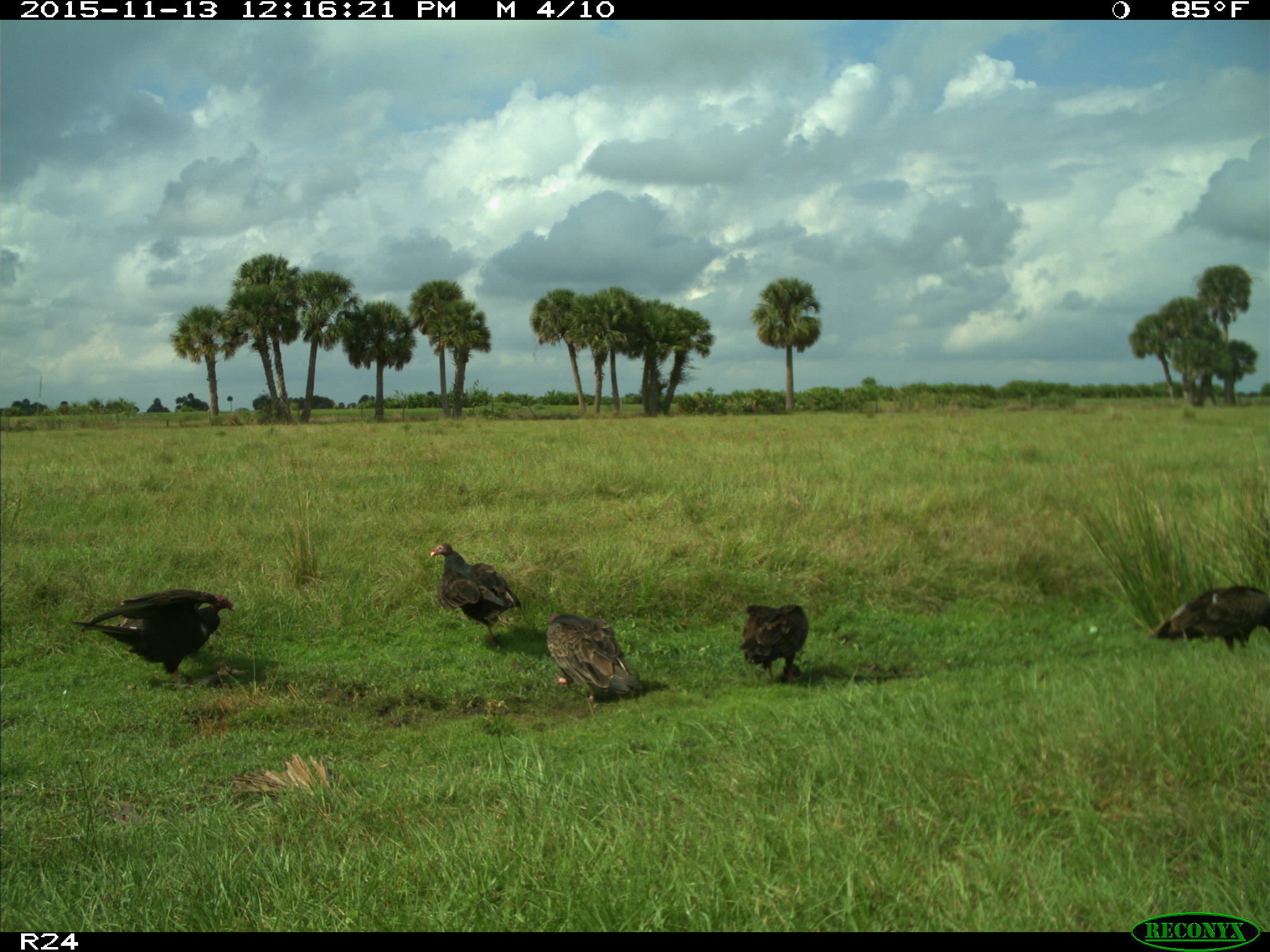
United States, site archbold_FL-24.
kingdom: Animalia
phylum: Chordata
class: Aves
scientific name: Aves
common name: birds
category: unidentified bird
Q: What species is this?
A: Unidentified bird (birds) (Aves).